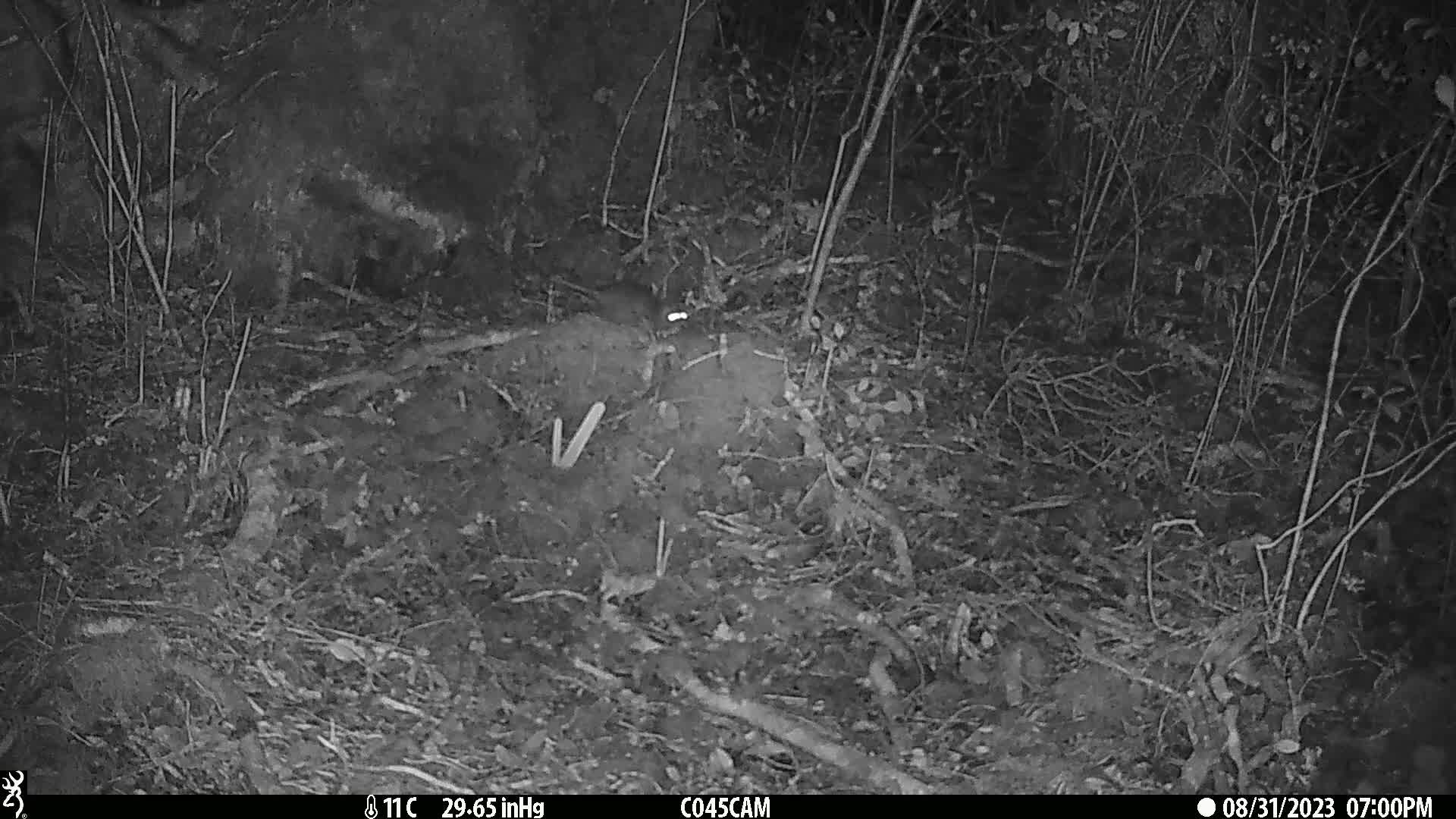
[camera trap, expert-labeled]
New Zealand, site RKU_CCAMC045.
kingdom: Animalia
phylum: Chordata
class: Mammalia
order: Rodentia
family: Muridae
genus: Rattus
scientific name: Rattus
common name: rat